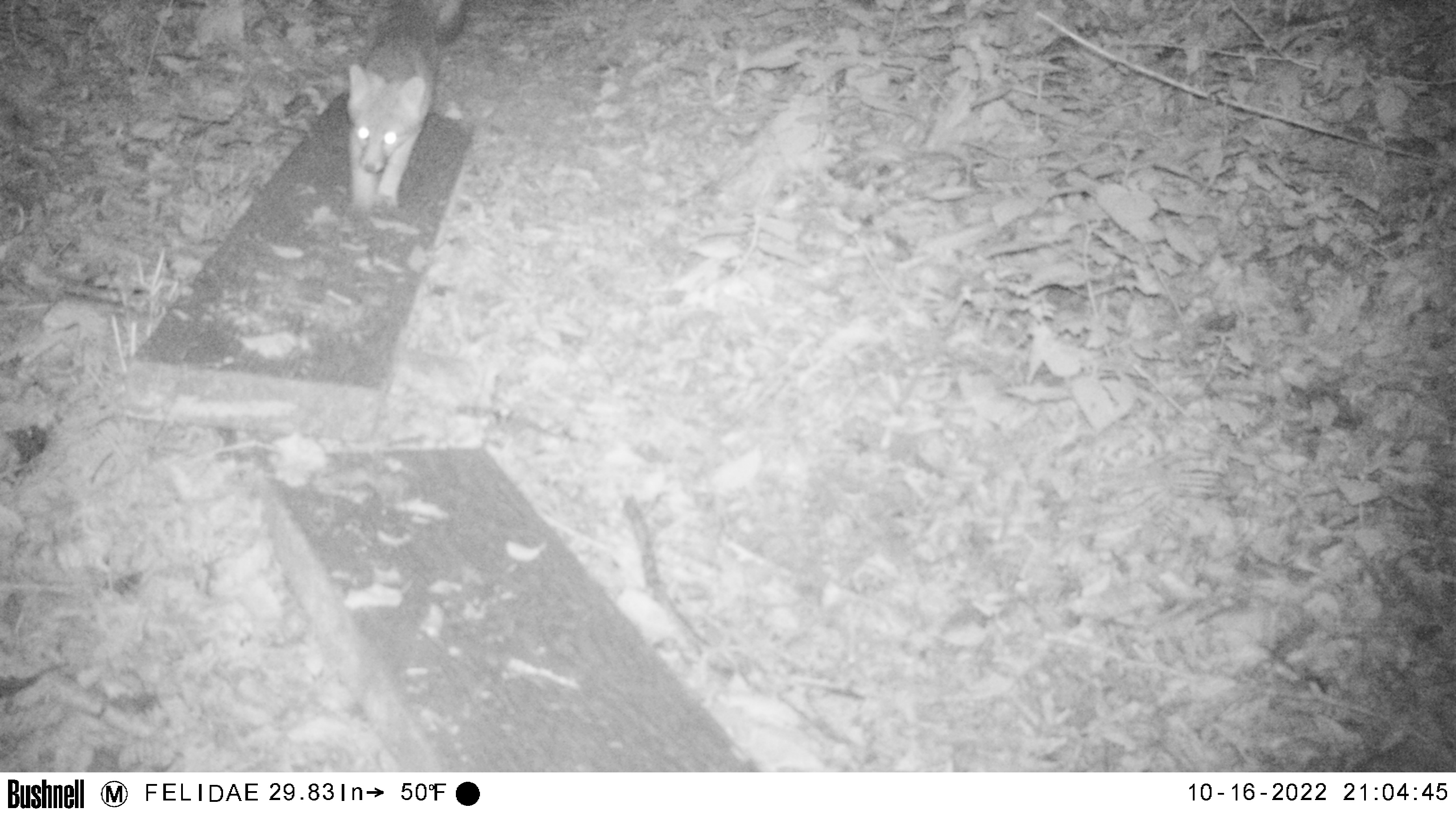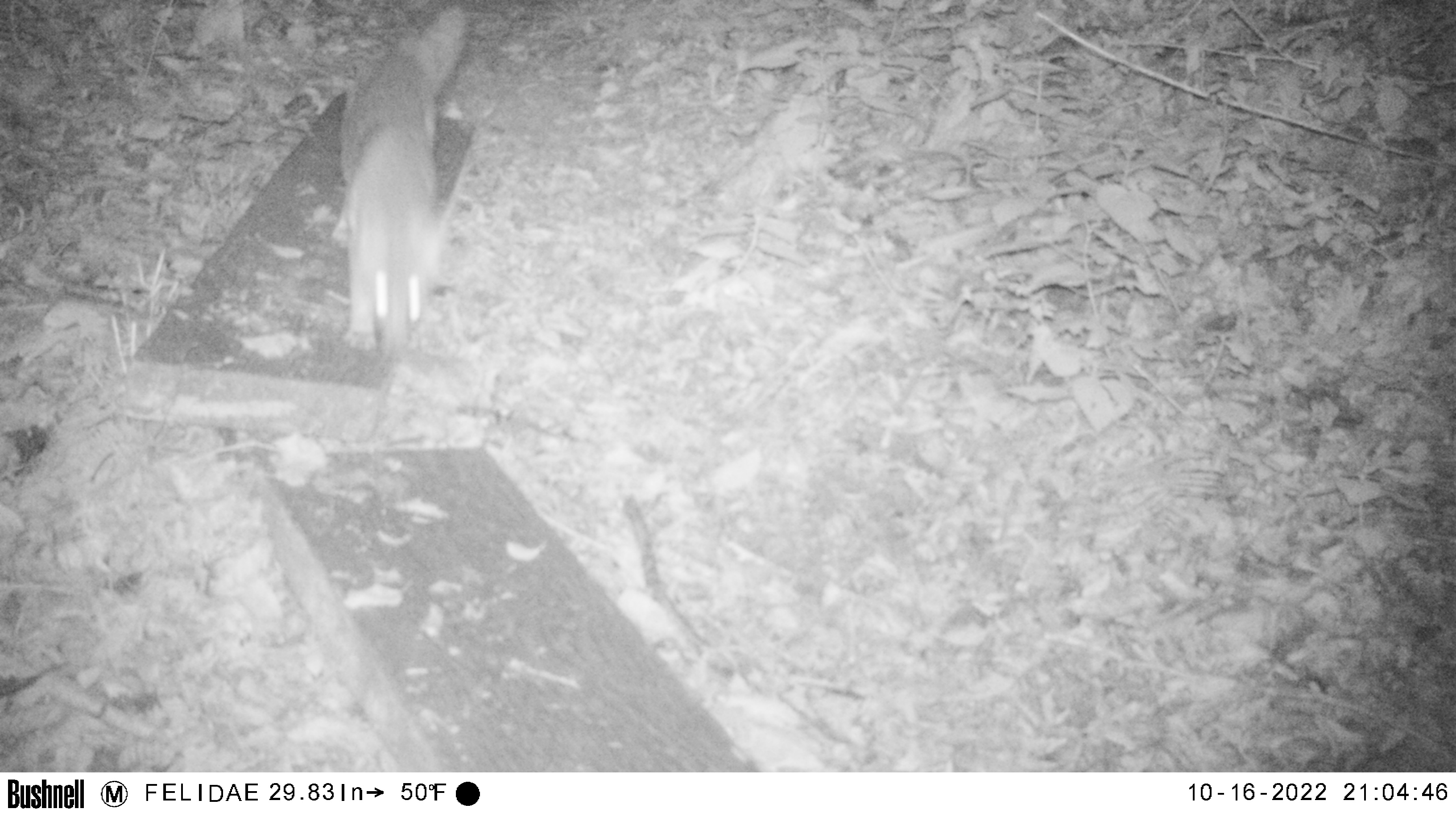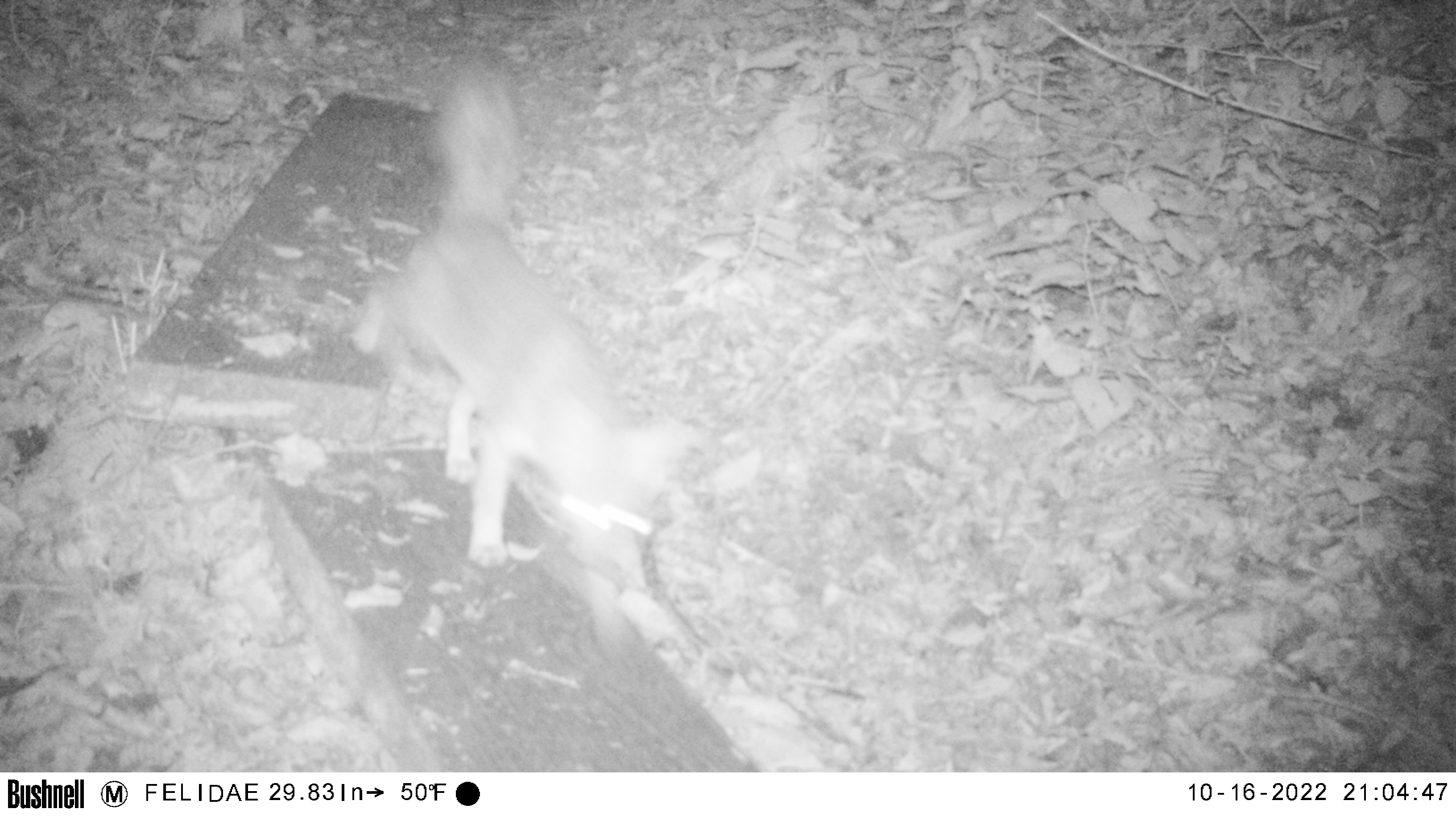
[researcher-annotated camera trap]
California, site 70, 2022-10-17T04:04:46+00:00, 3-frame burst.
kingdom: Animalia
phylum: Chordata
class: Mammalia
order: Carnivora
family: Canidae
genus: Urocyon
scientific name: Urocyon cinereoargenteus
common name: gray fox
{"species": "gray fox (Urocyon cinereoargenteus)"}